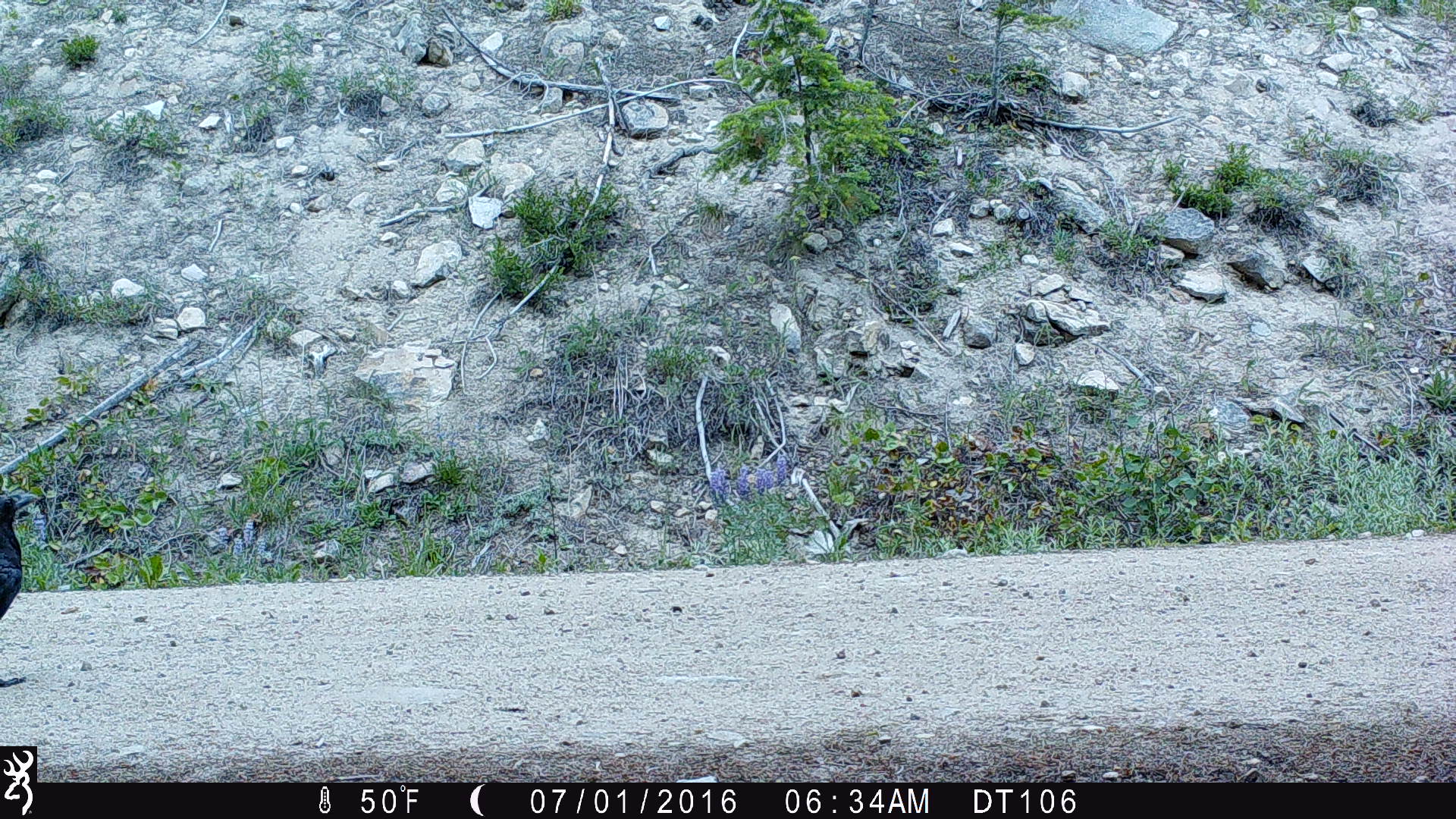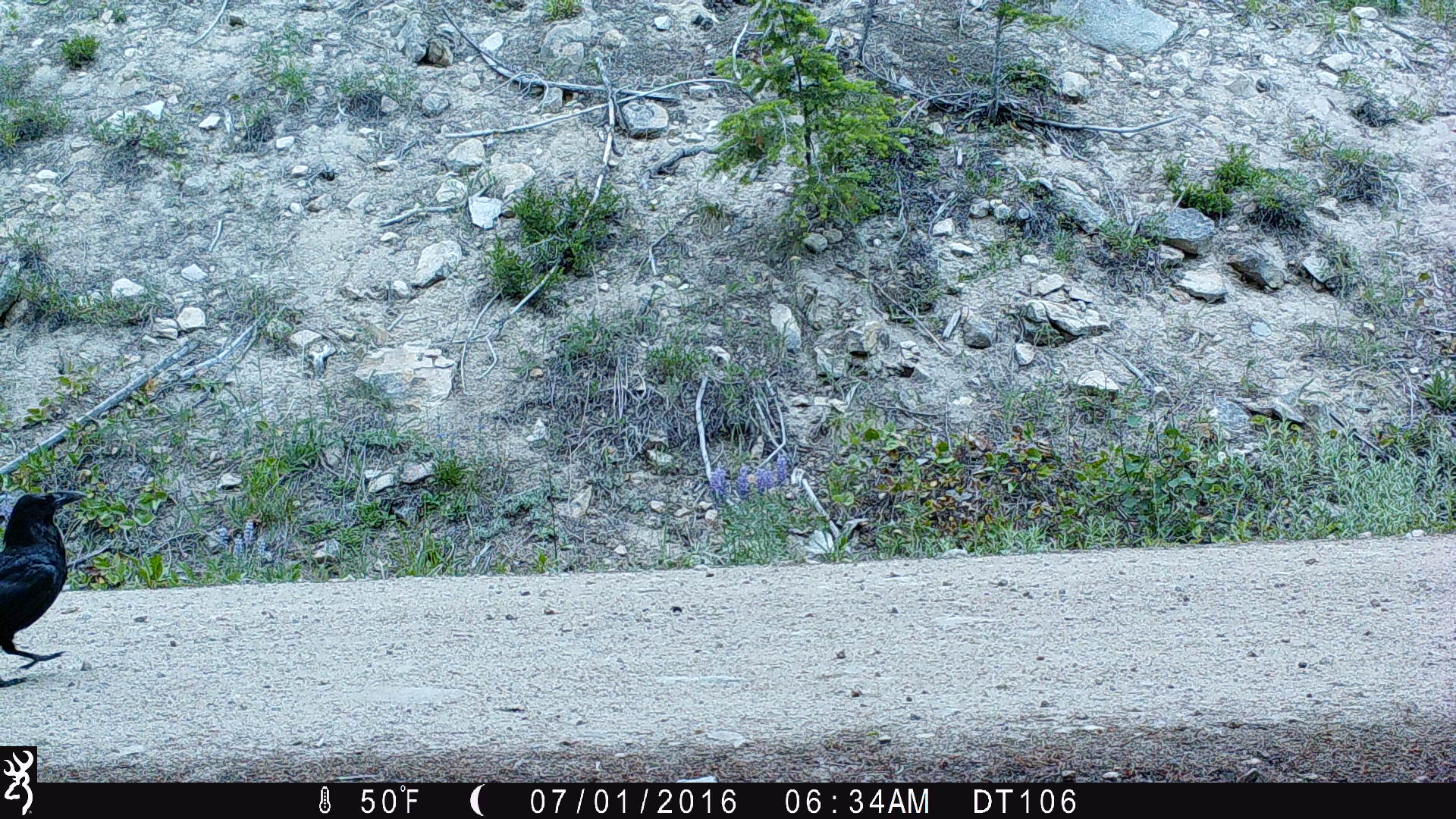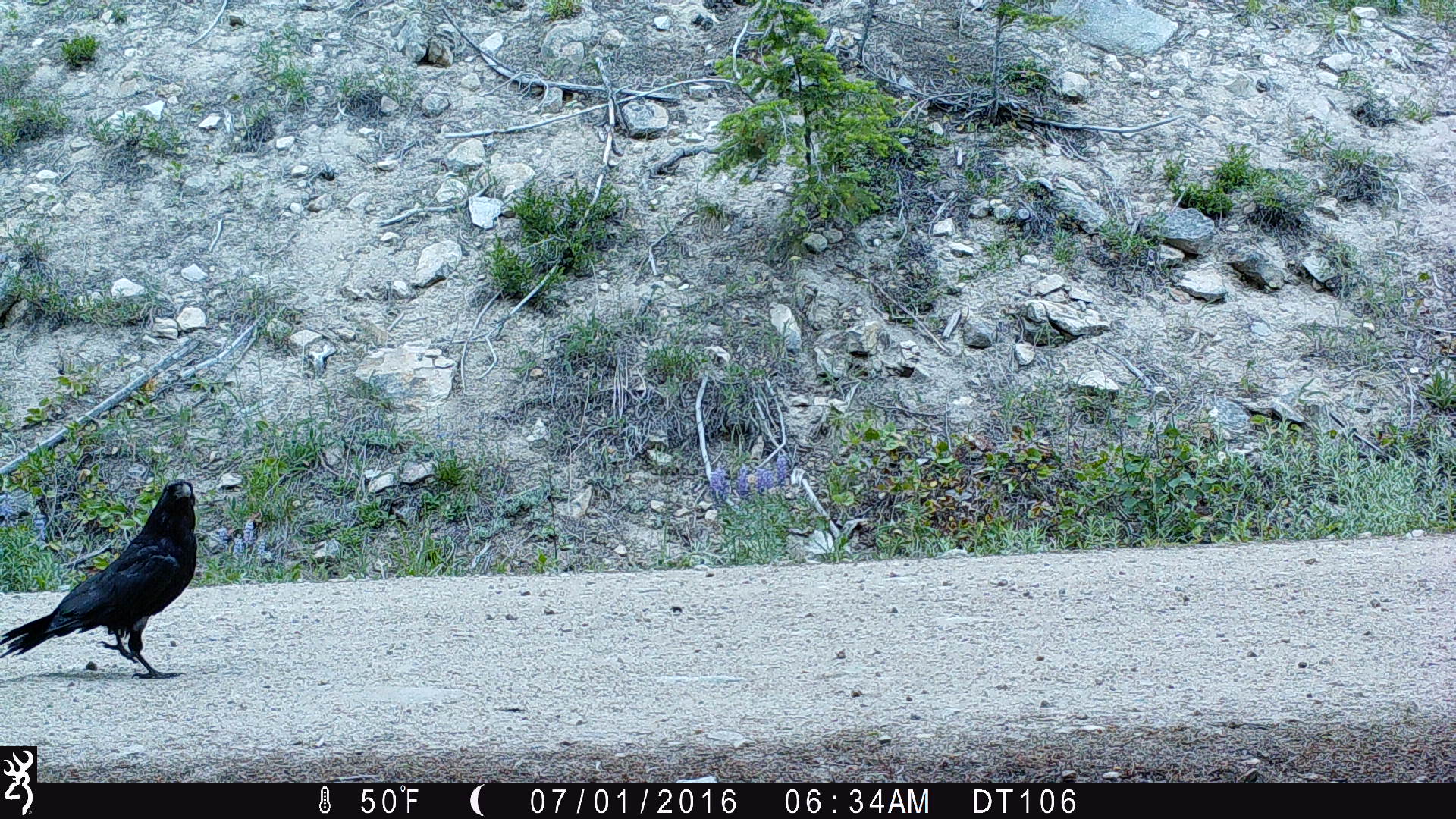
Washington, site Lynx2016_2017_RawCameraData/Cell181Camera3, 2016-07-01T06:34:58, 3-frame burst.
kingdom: Animalia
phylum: Chordata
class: Aves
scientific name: Aves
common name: birds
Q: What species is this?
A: Aves (birds).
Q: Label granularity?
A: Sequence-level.